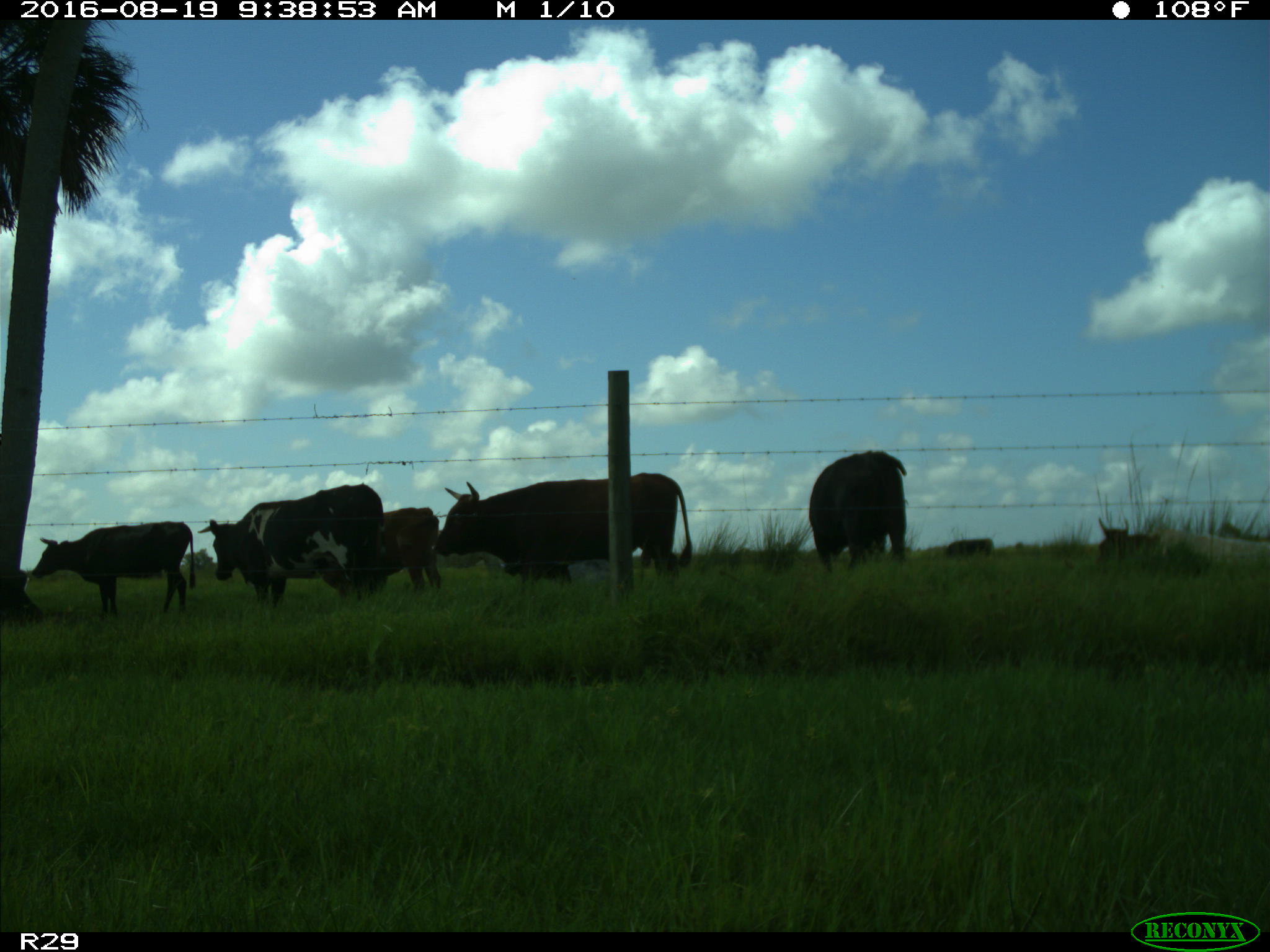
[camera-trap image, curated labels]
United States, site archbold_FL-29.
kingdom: Animalia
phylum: Chordata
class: Mammalia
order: Artiodactyla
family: Bovidae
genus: Bos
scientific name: Bos taurus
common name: domestic cow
Bos taurus (domestic cow).